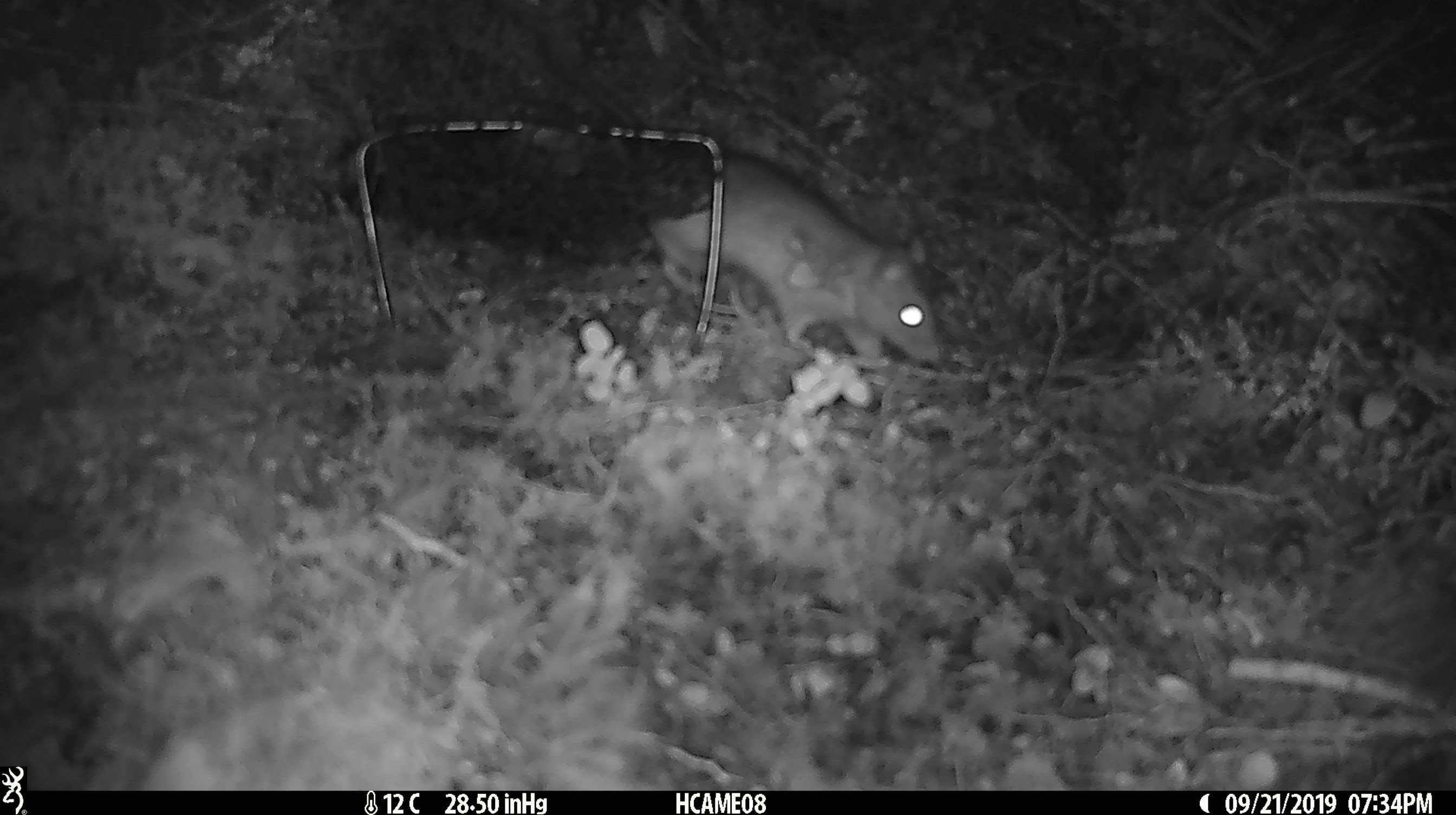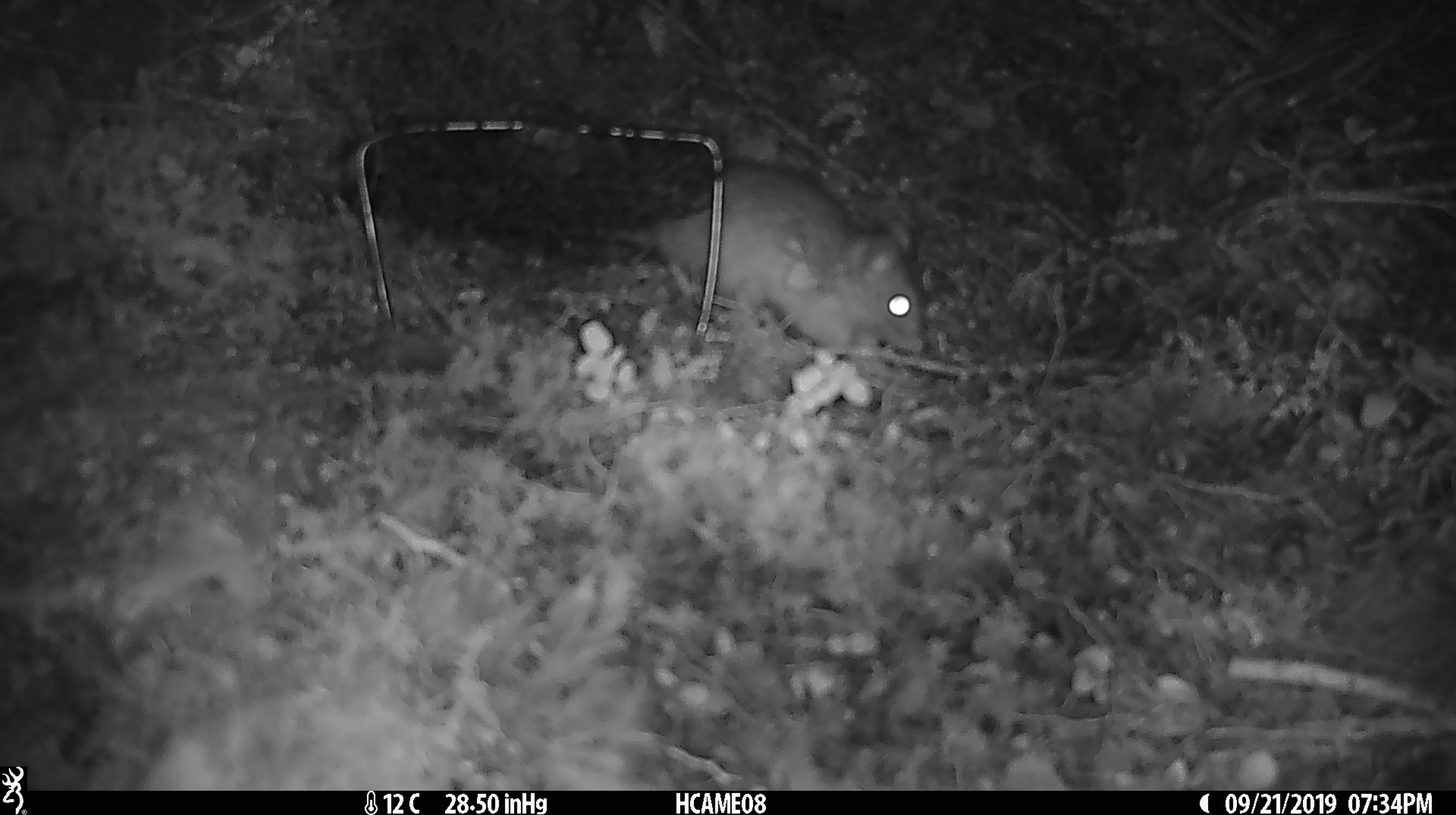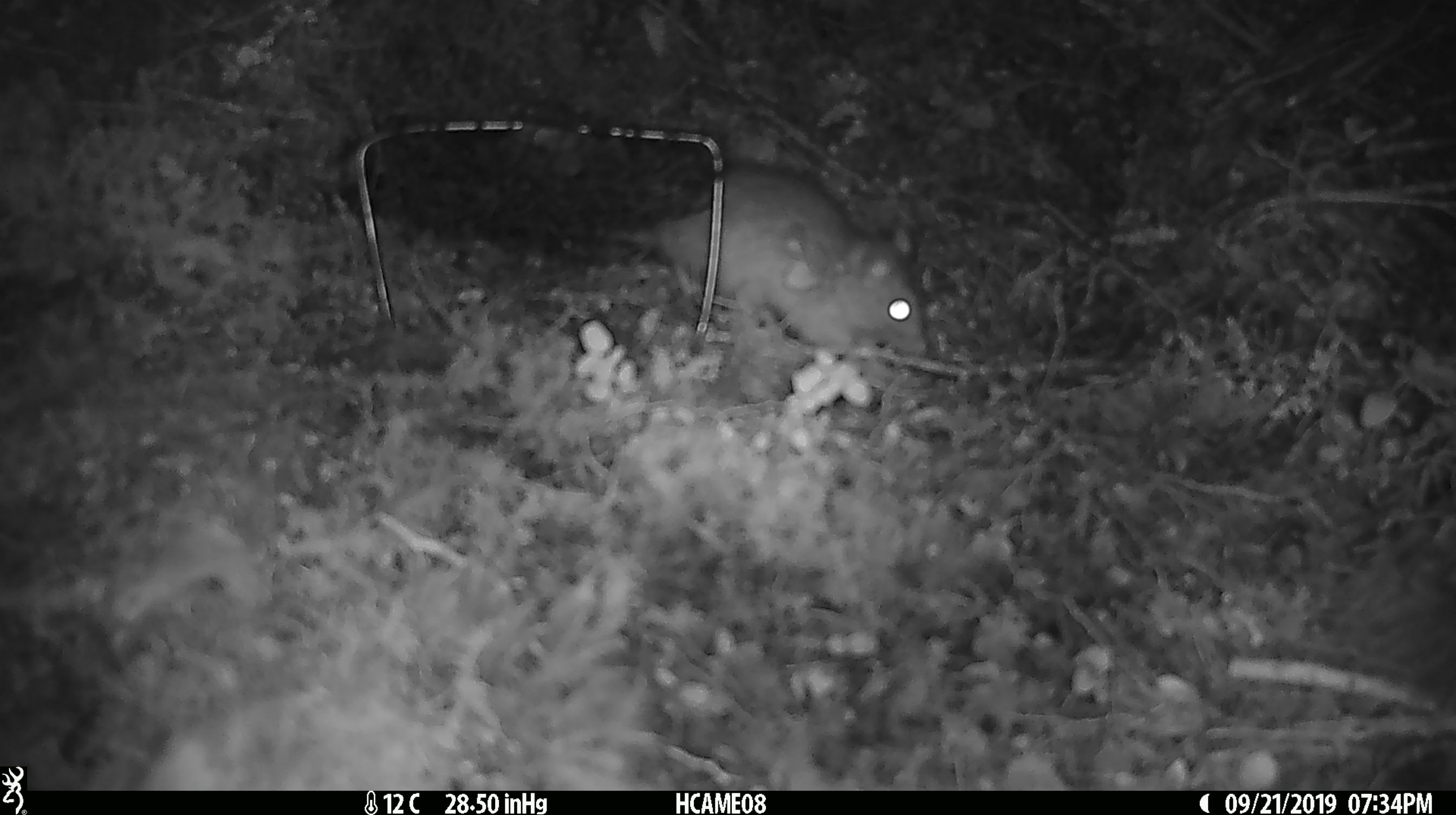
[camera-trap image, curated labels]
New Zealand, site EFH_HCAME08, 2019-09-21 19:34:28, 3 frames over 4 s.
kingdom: Animalia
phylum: Chordata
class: Mammalia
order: Rodentia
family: Muridae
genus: Rattus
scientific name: Rattus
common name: rat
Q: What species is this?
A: Rat (Rattus).